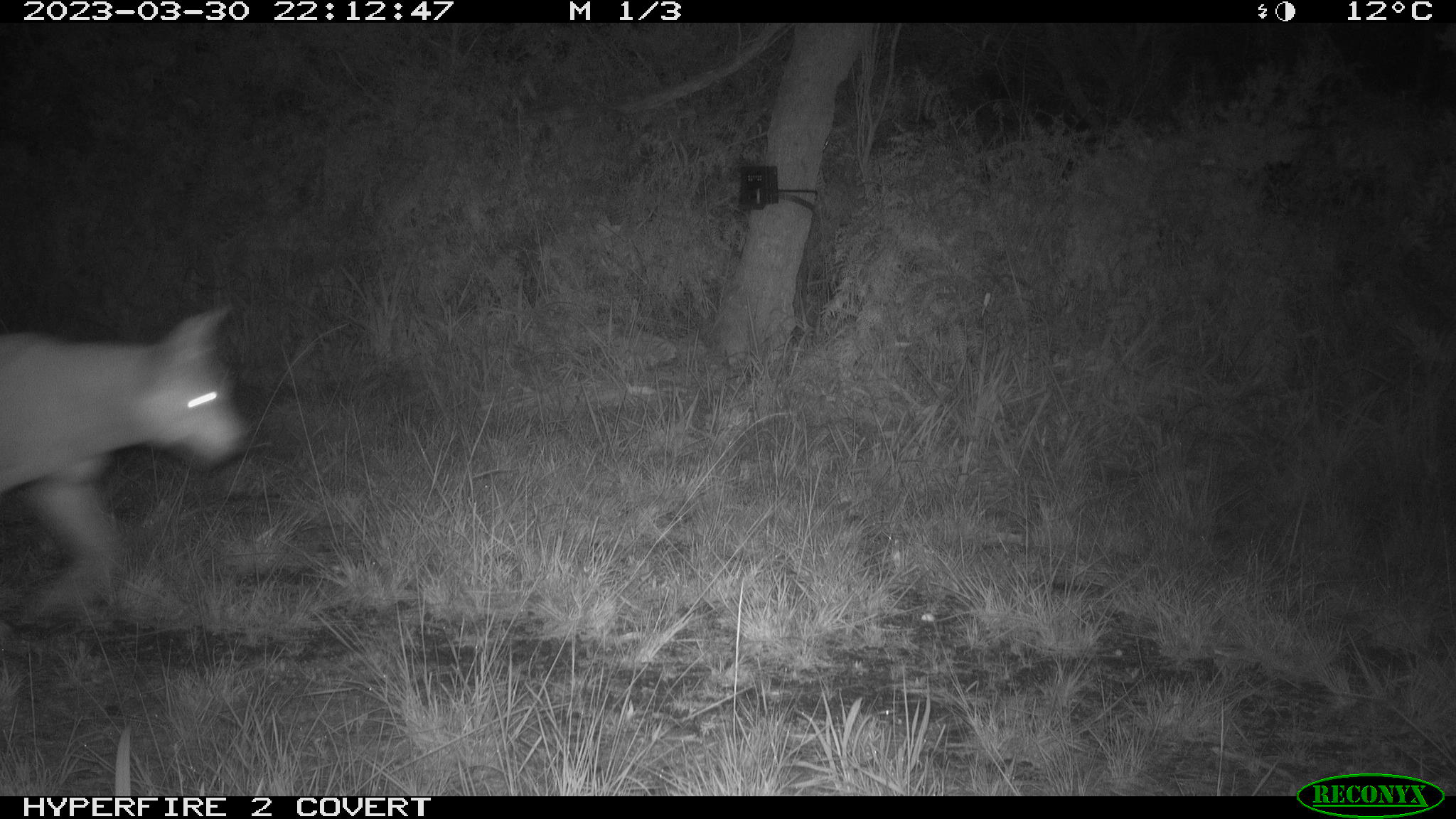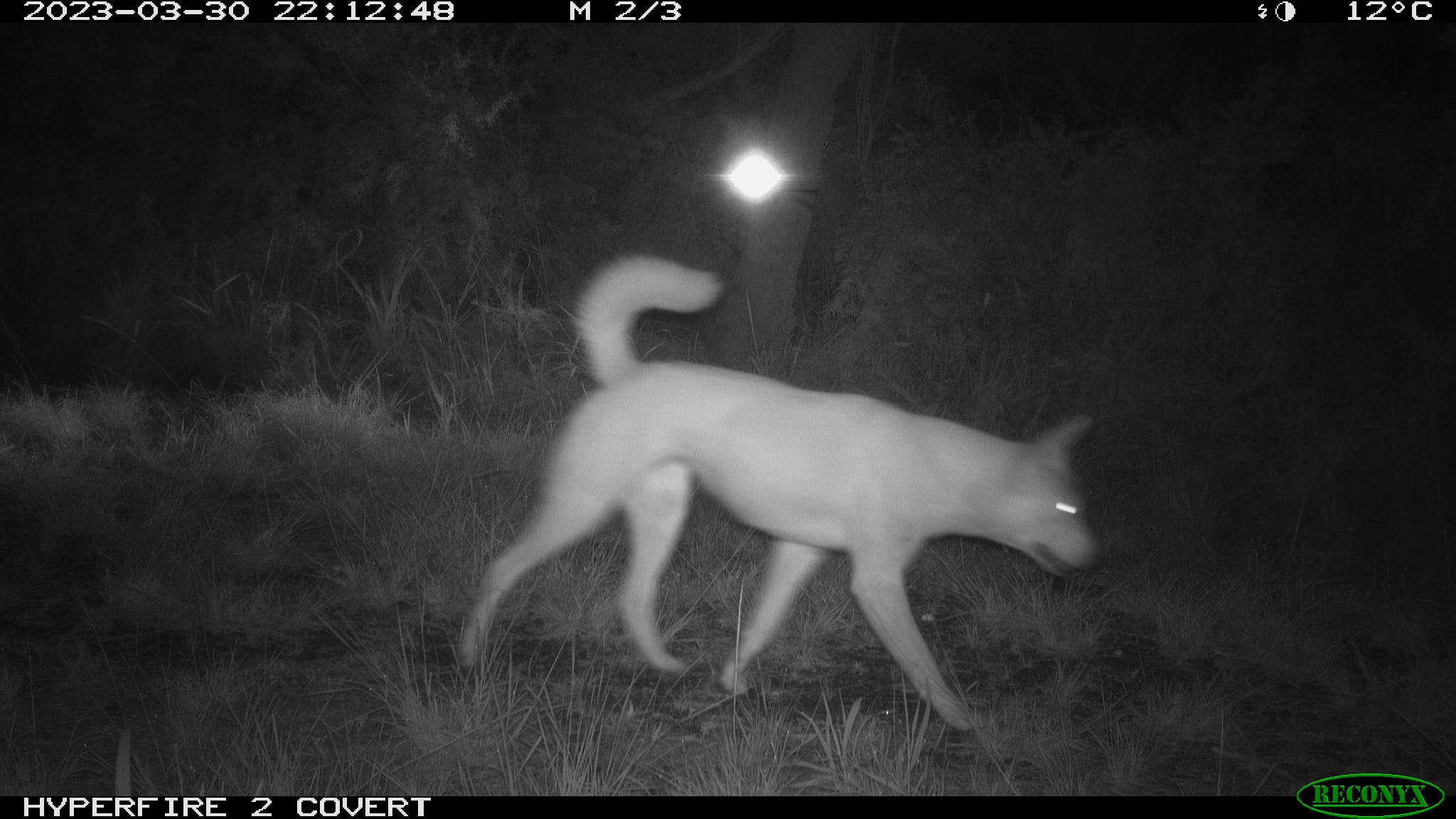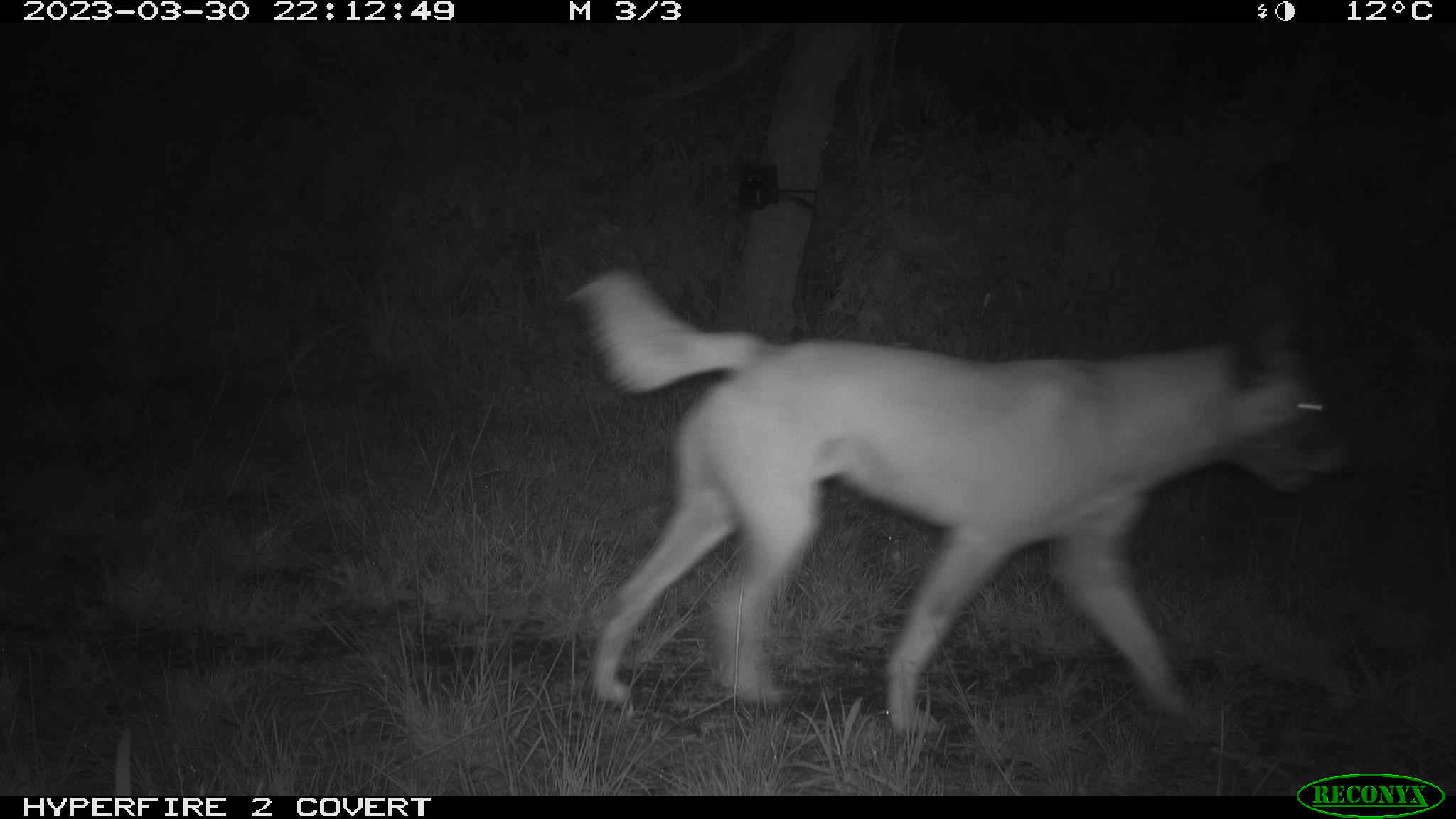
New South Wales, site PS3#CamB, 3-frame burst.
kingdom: Animalia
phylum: Chordata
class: Mammalia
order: Carnivora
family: Canidae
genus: Canis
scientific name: Canis familiaris dingo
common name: dingo